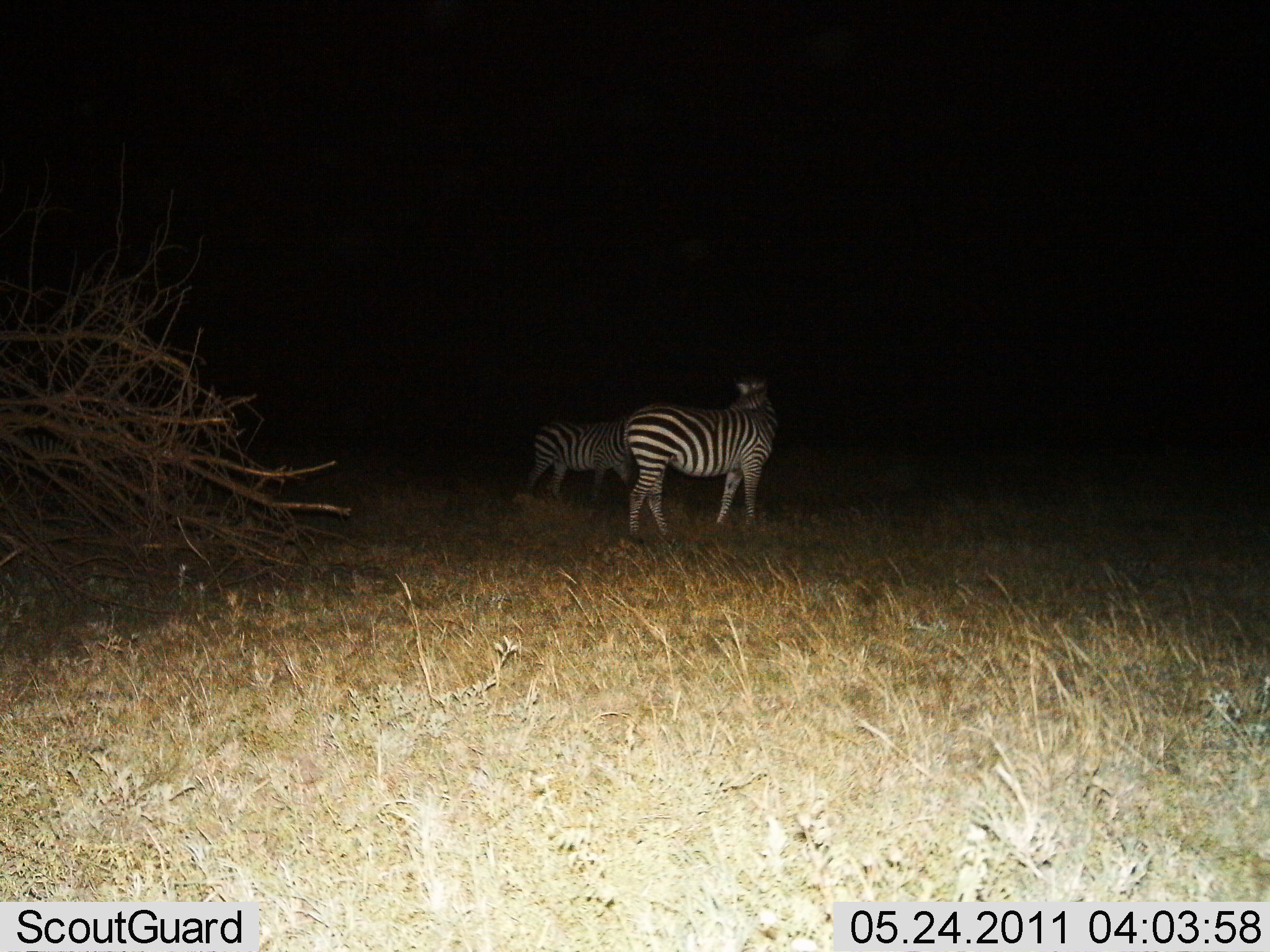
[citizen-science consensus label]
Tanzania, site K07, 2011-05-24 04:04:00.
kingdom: Animalia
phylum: Chordata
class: Mammalia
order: Perissodactyla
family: Equidae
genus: Equus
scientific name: Equus quagga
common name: plains zebra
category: zebra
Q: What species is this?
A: Zebra (plains zebra) (Equus quagga).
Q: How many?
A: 2.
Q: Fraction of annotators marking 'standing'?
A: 90%.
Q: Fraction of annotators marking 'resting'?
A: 0%.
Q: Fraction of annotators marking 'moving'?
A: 30%.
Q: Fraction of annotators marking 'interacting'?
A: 10%.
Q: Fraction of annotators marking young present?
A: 0%.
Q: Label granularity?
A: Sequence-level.